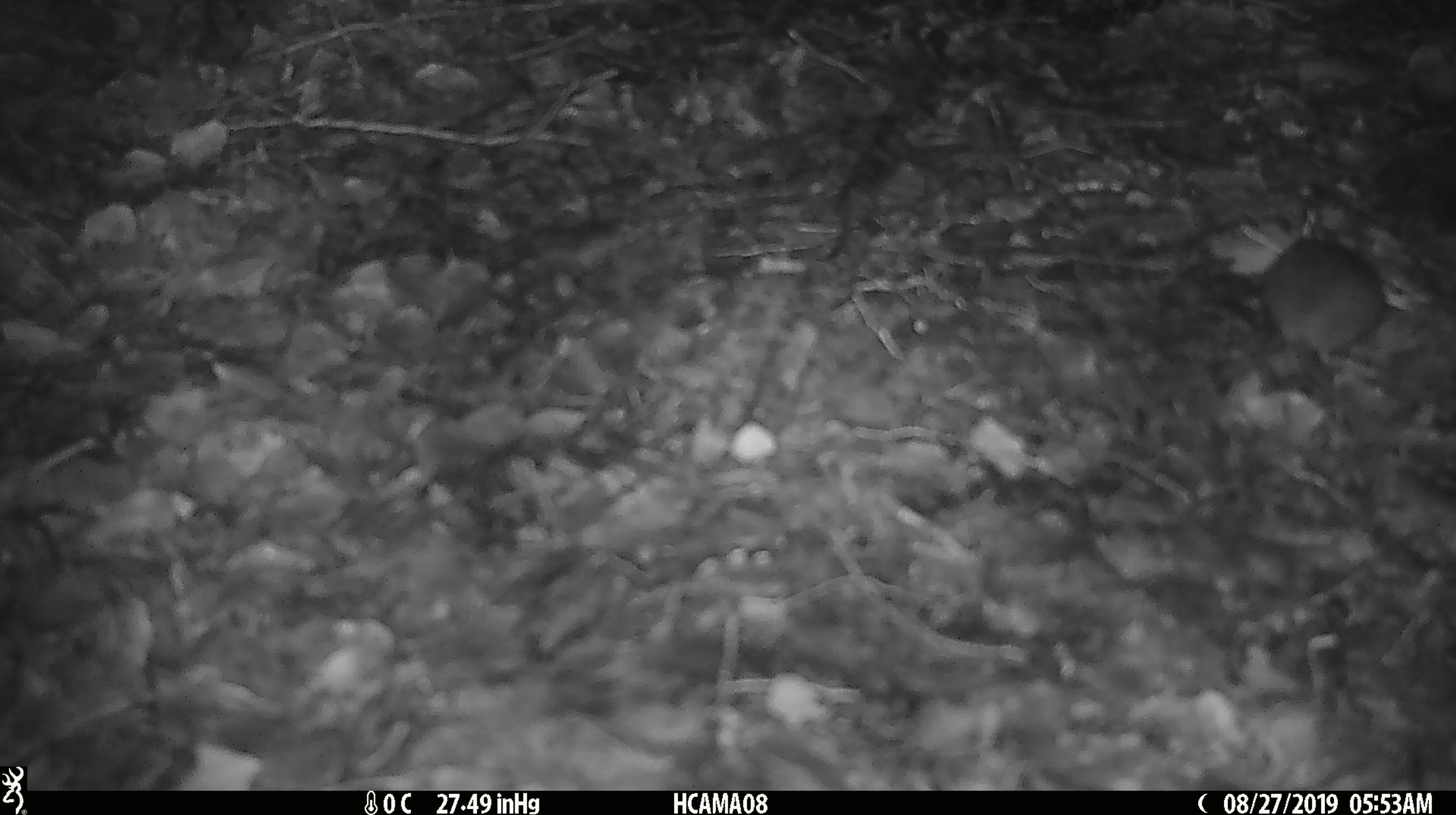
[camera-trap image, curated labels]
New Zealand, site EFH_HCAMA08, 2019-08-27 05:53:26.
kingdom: Animalia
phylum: Chordata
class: Mammalia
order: Rodentia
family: Muridae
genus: Mus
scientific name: Mus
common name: mouse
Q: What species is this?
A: Mouse (Mus).